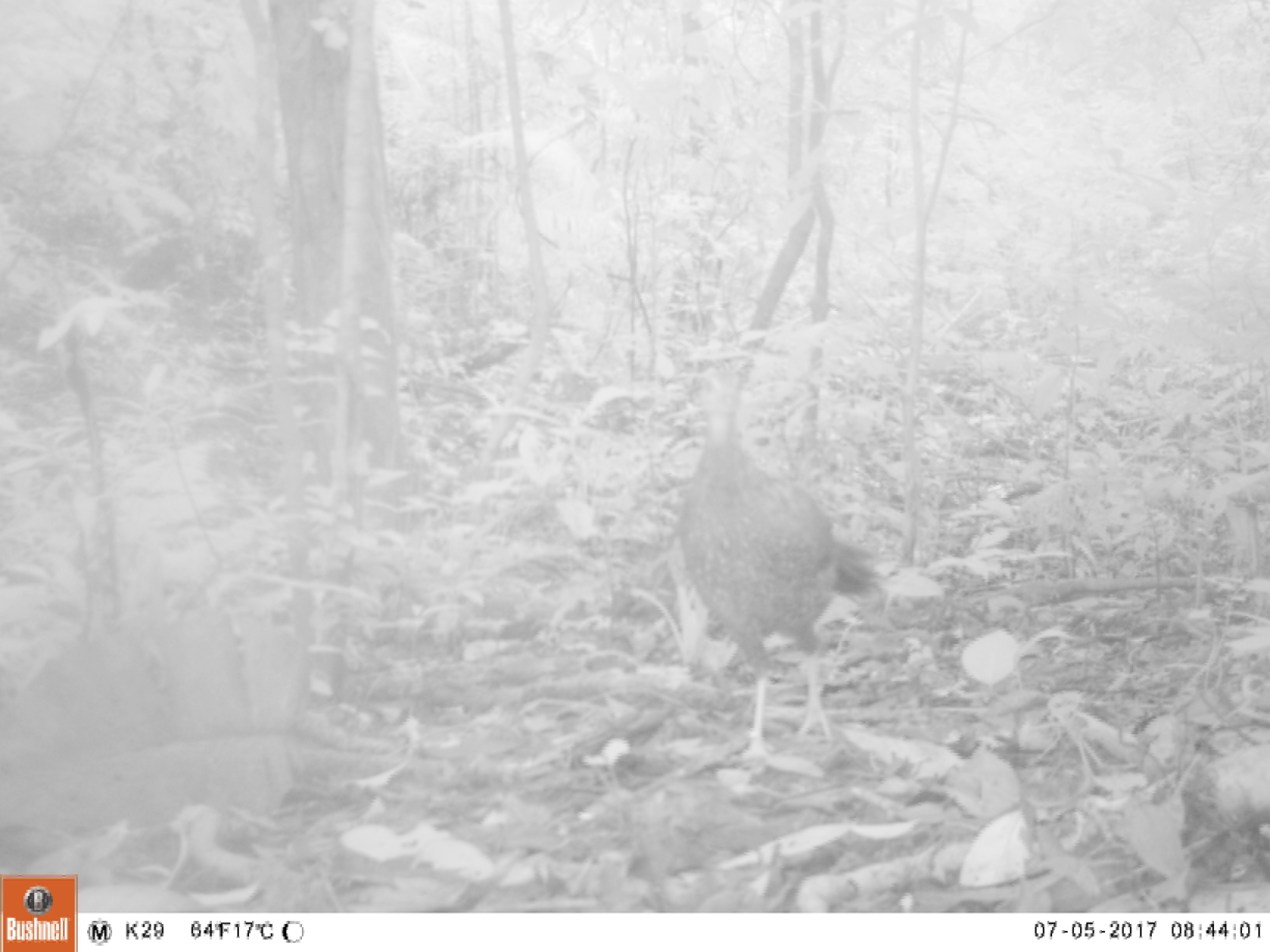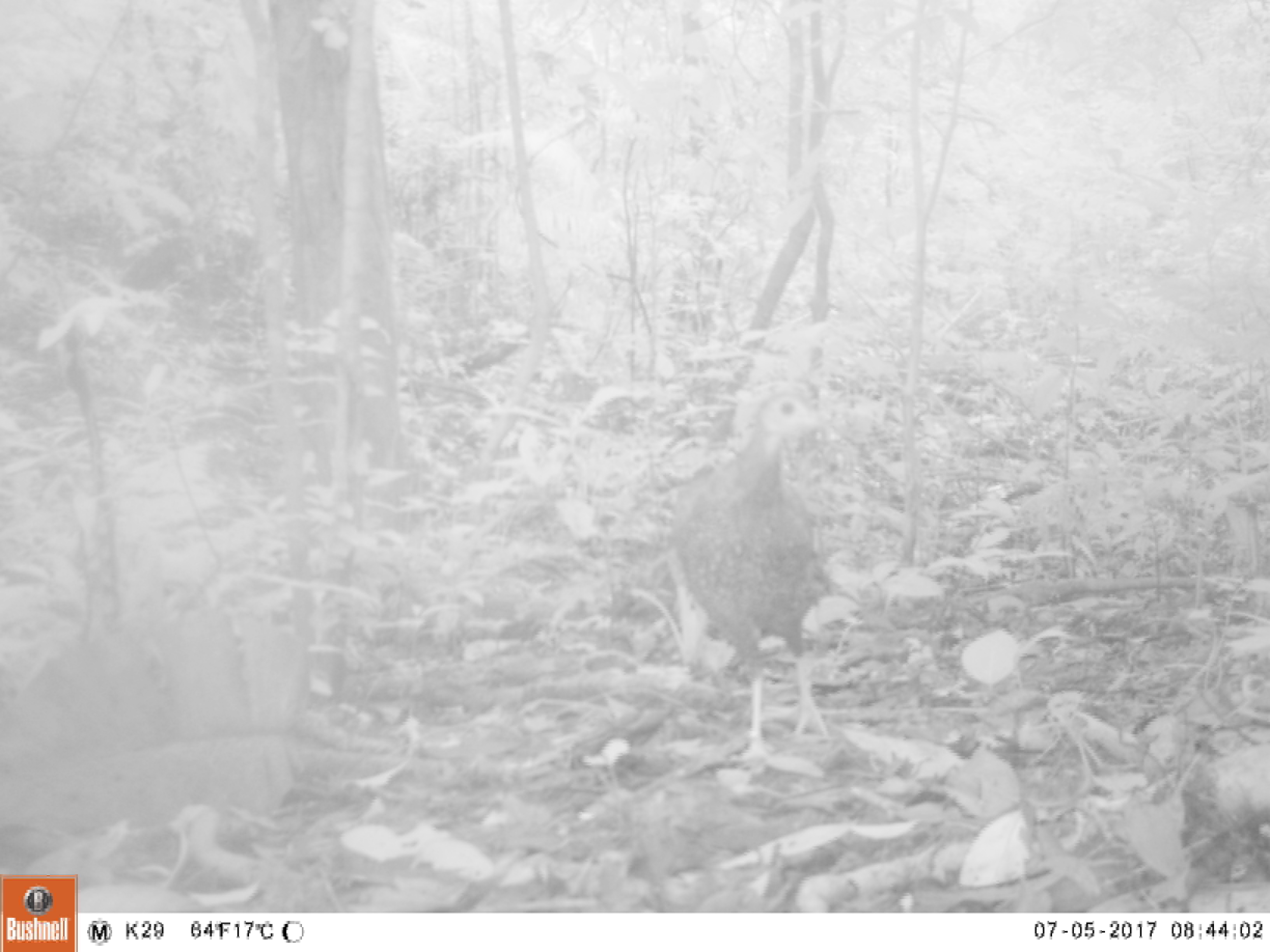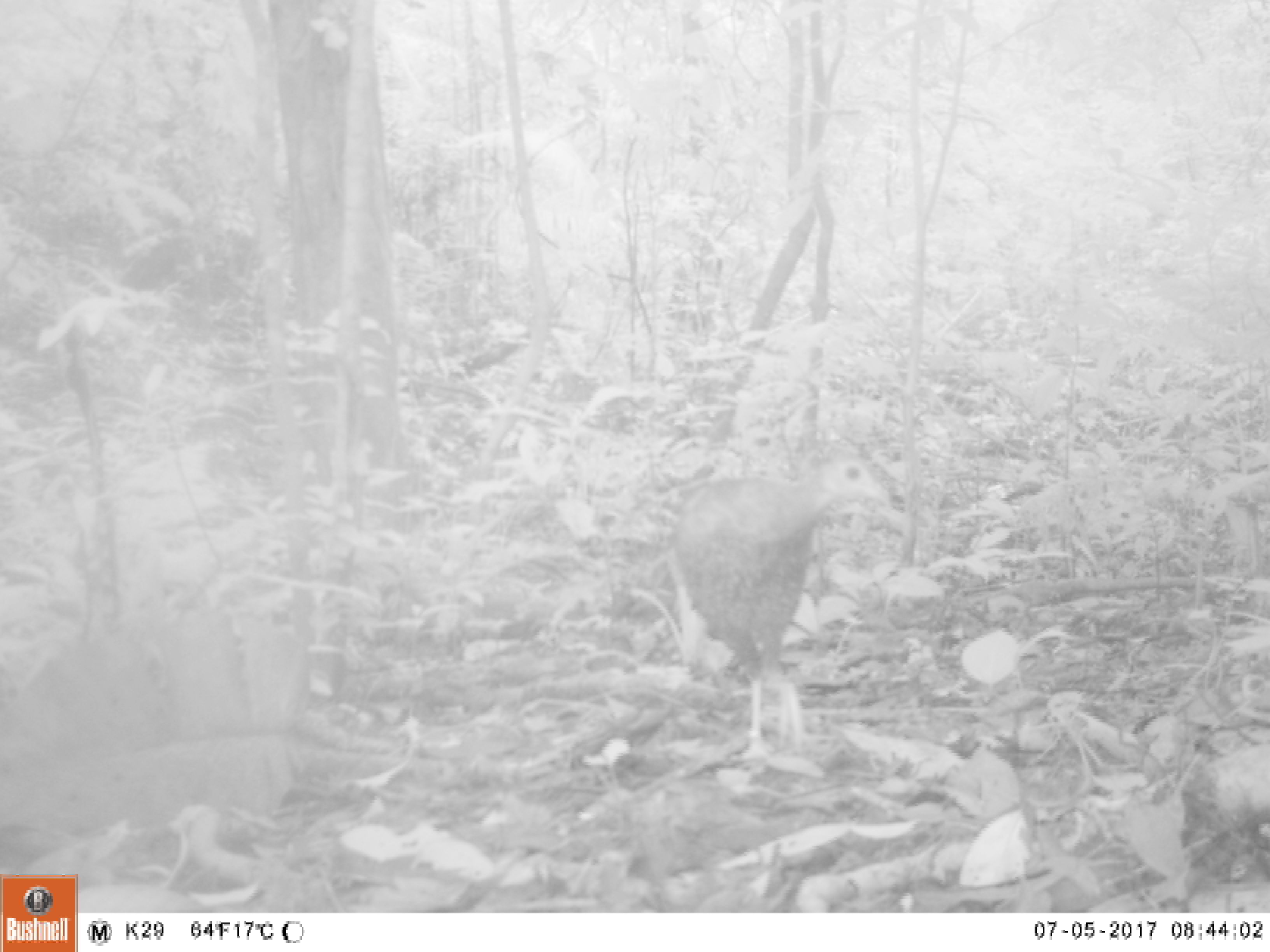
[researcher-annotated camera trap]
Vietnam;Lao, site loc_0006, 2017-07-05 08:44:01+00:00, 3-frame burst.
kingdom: Animalia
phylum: Chordata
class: Aves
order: Galliformes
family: Phasianidae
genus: Lophura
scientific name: Lophura nycthemera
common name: silver pheasant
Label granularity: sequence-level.